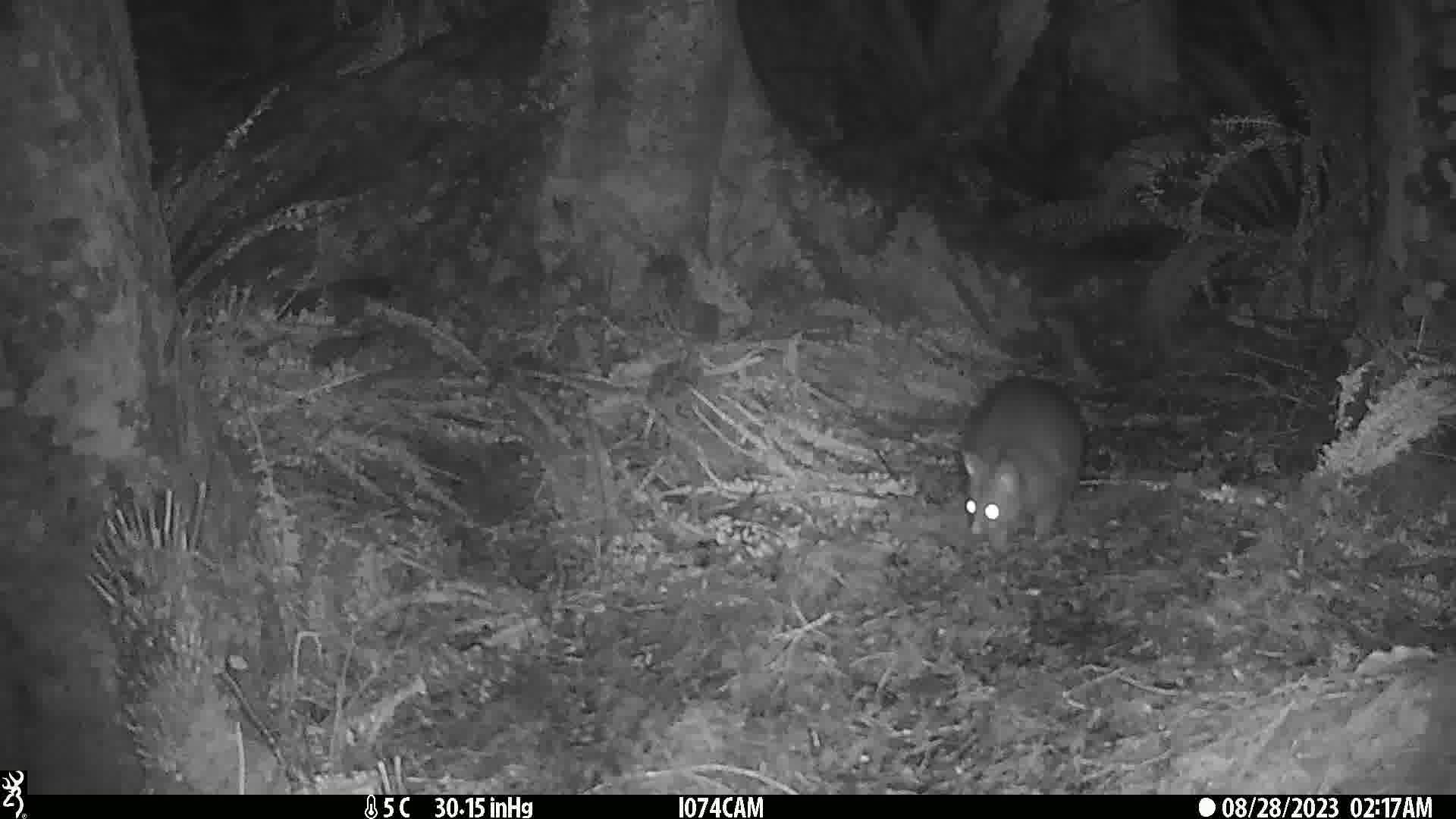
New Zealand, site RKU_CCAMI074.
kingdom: Animalia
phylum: Chordata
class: Mammalia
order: Diprotodontia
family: Phalangeridae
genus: Trichosurus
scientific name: Trichosurus vulpecula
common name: common brushtail possum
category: possum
Possum (common brushtail possum) (Trichosurus vulpecula).